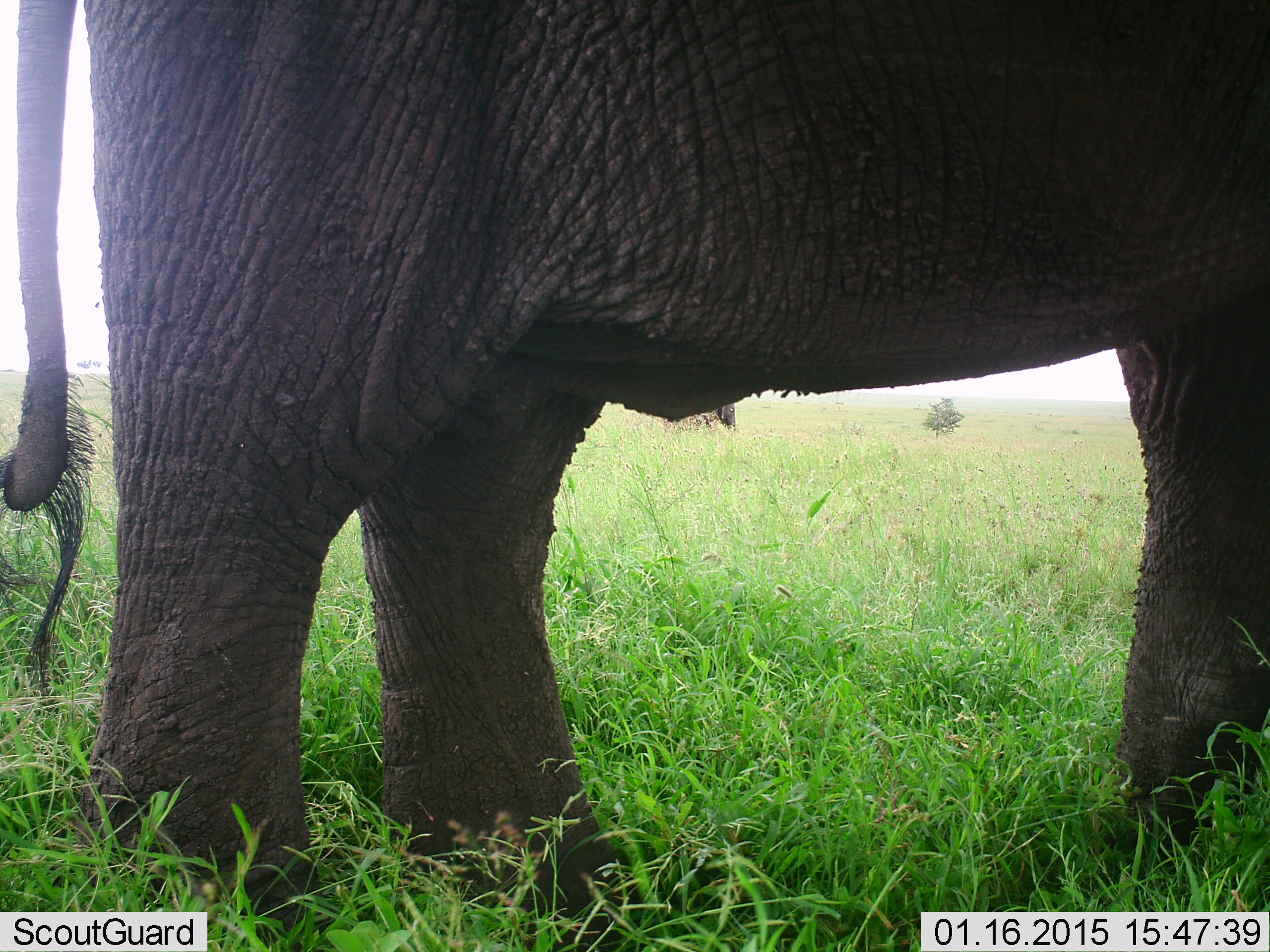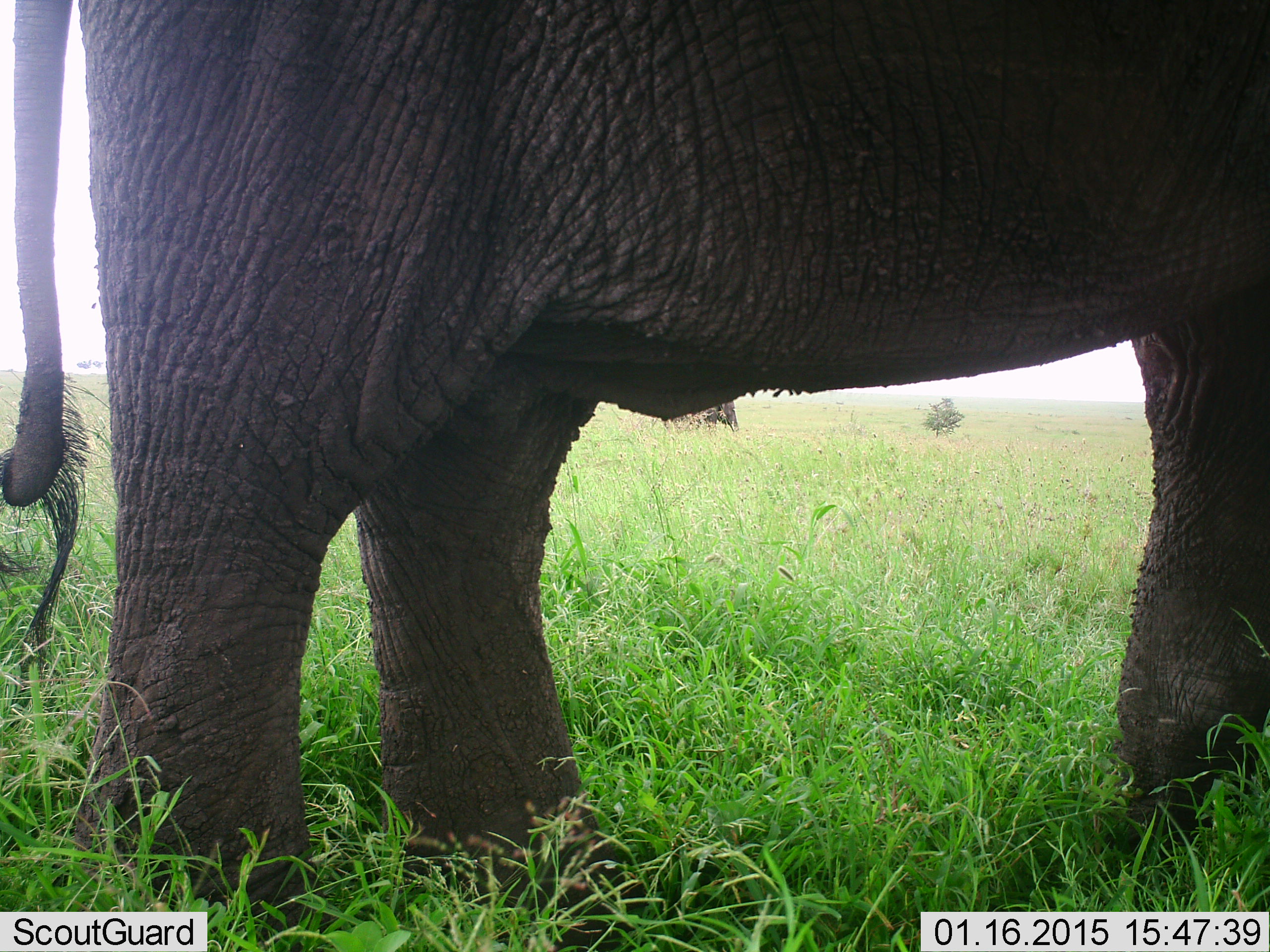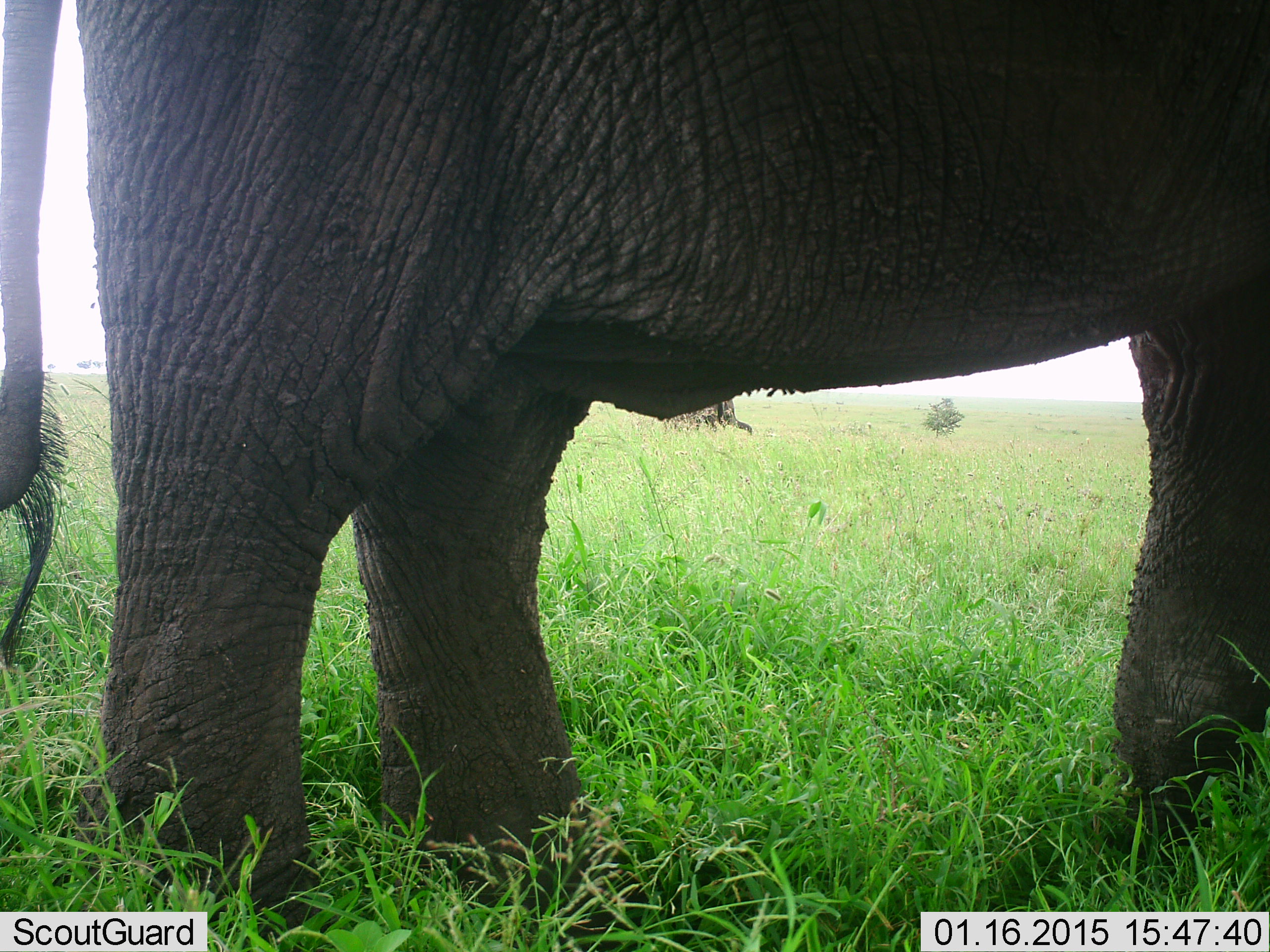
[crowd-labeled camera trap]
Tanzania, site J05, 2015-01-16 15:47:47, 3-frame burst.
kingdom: Animalia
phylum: Chordata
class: Mammalia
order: Proboscidea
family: Elephantidae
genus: Loxodonta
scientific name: Loxodonta africana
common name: african bush elephant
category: elephant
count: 1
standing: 100%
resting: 0%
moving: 0%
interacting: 0%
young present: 0%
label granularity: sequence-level